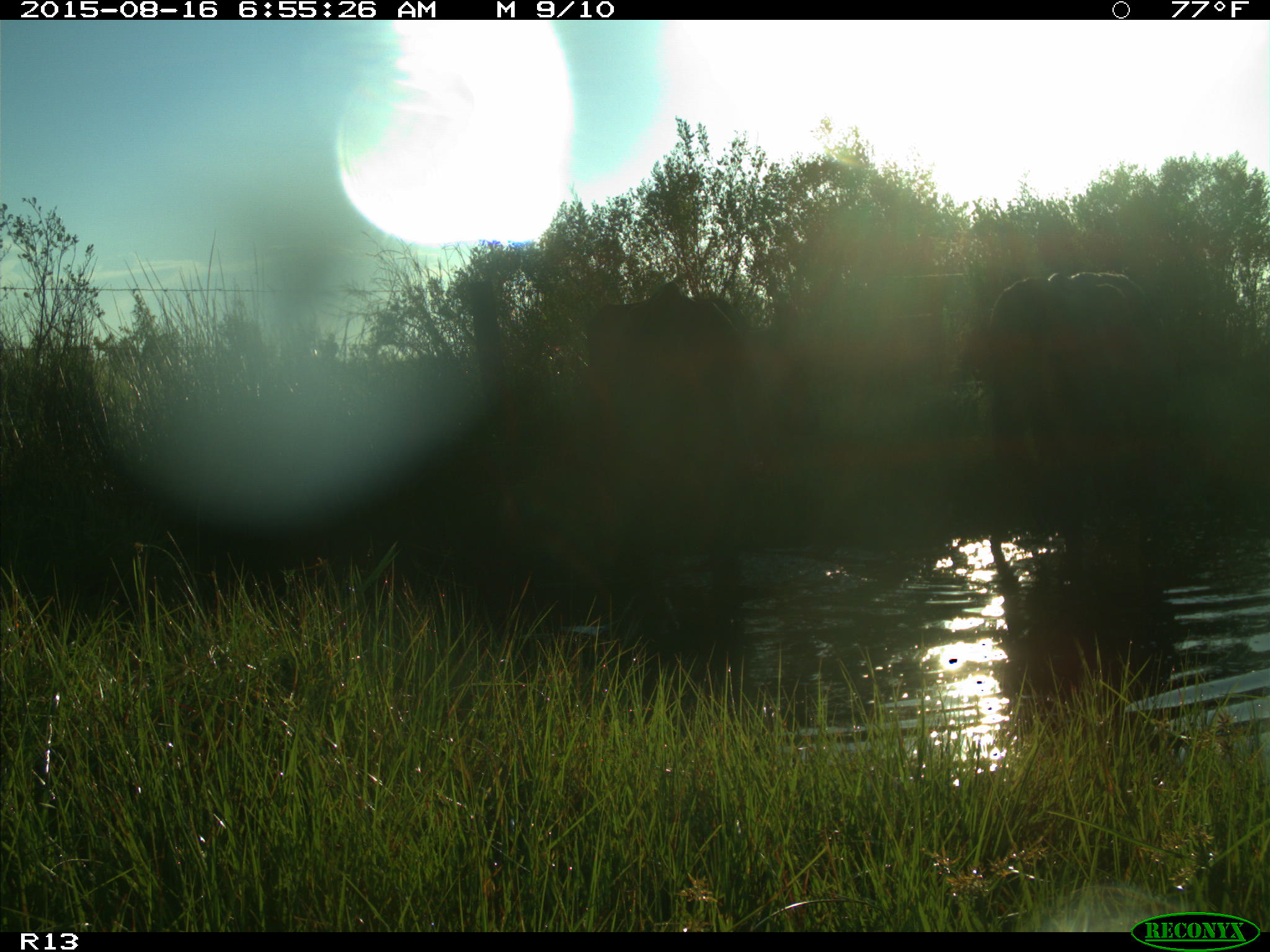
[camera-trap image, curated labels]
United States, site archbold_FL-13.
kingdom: Animalia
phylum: Chordata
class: Mammalia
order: Artiodactyla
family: Bovidae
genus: Bos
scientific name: Bos taurus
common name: domestic cow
Bos taurus (domestic cow).